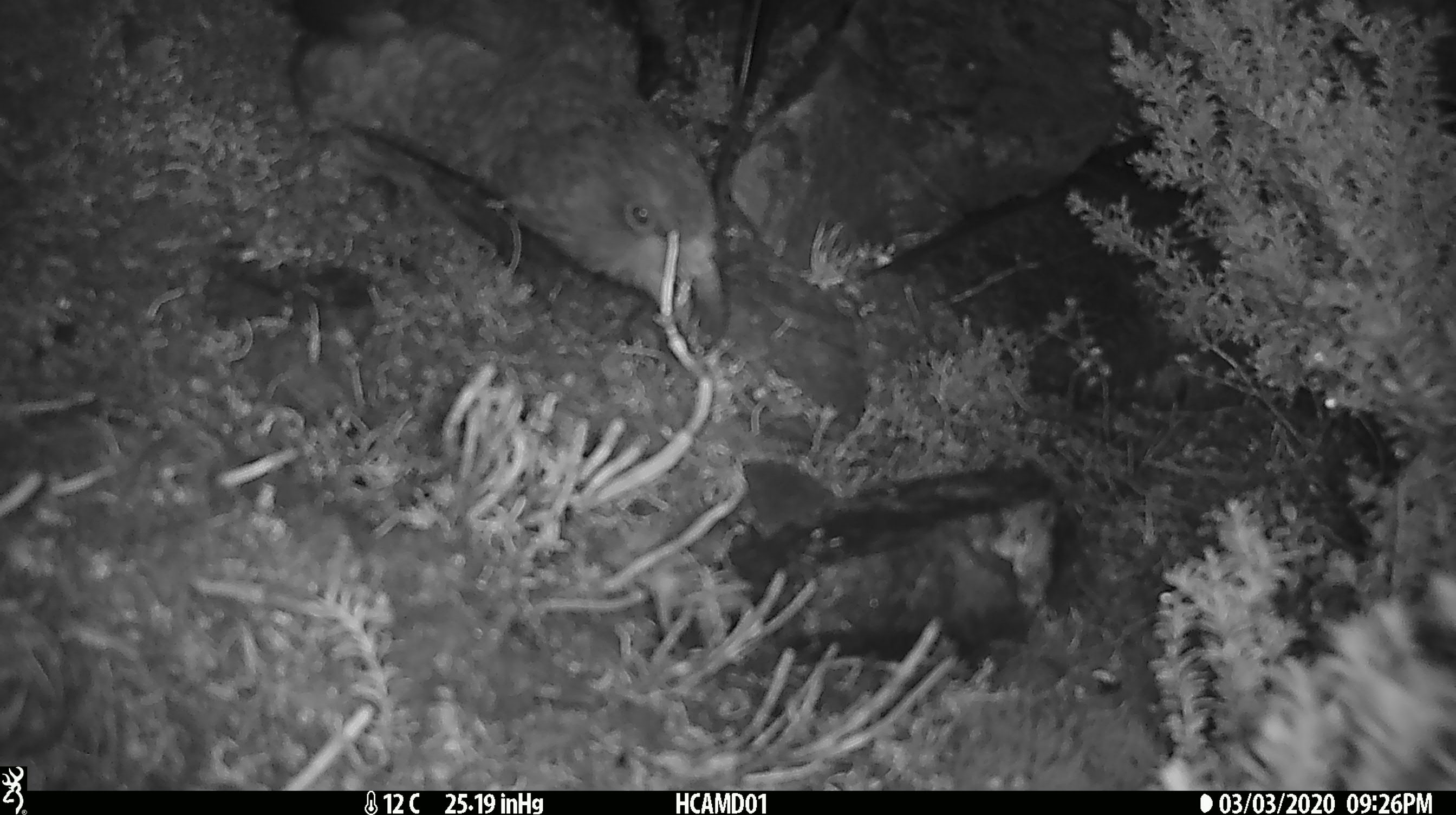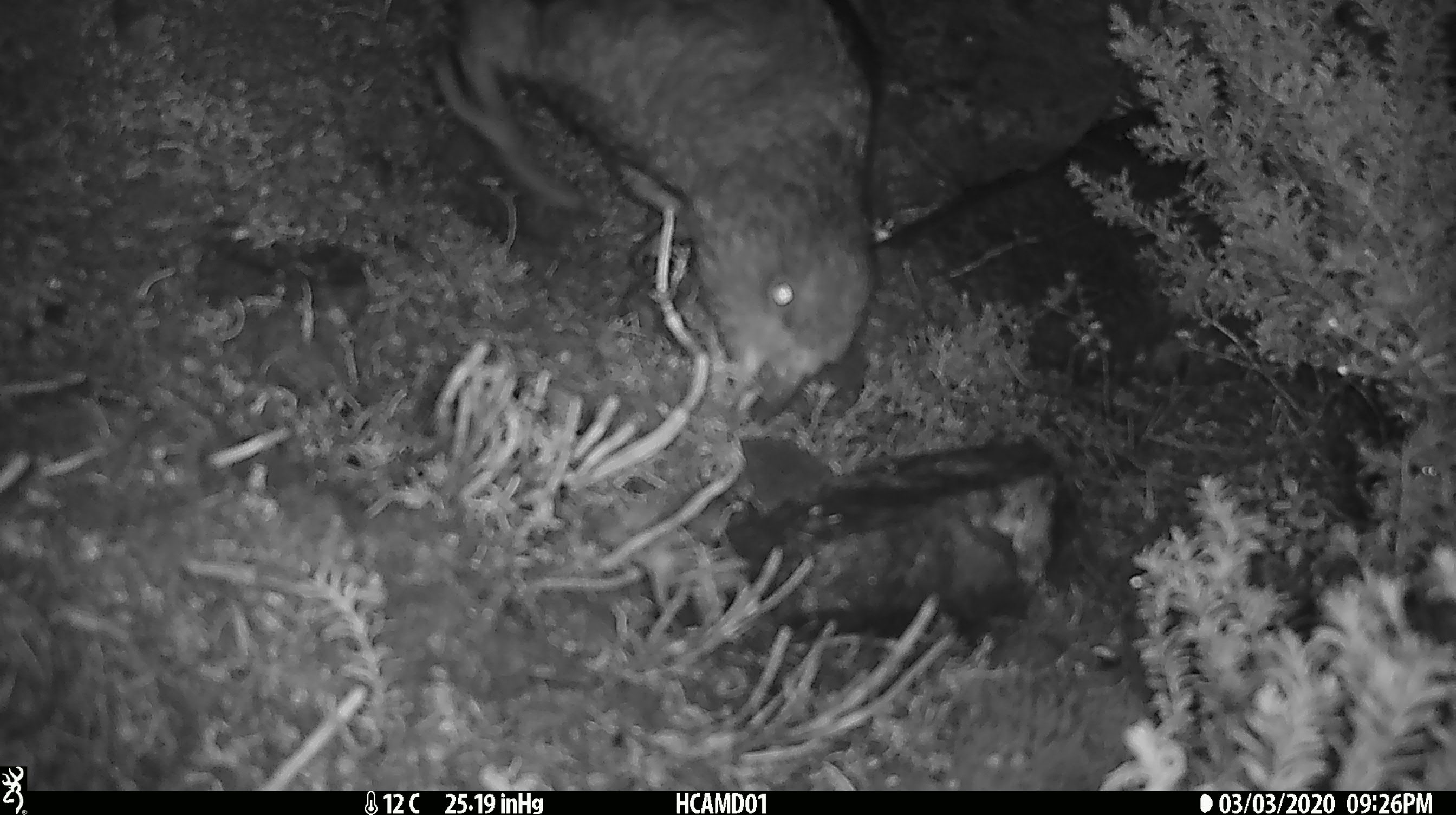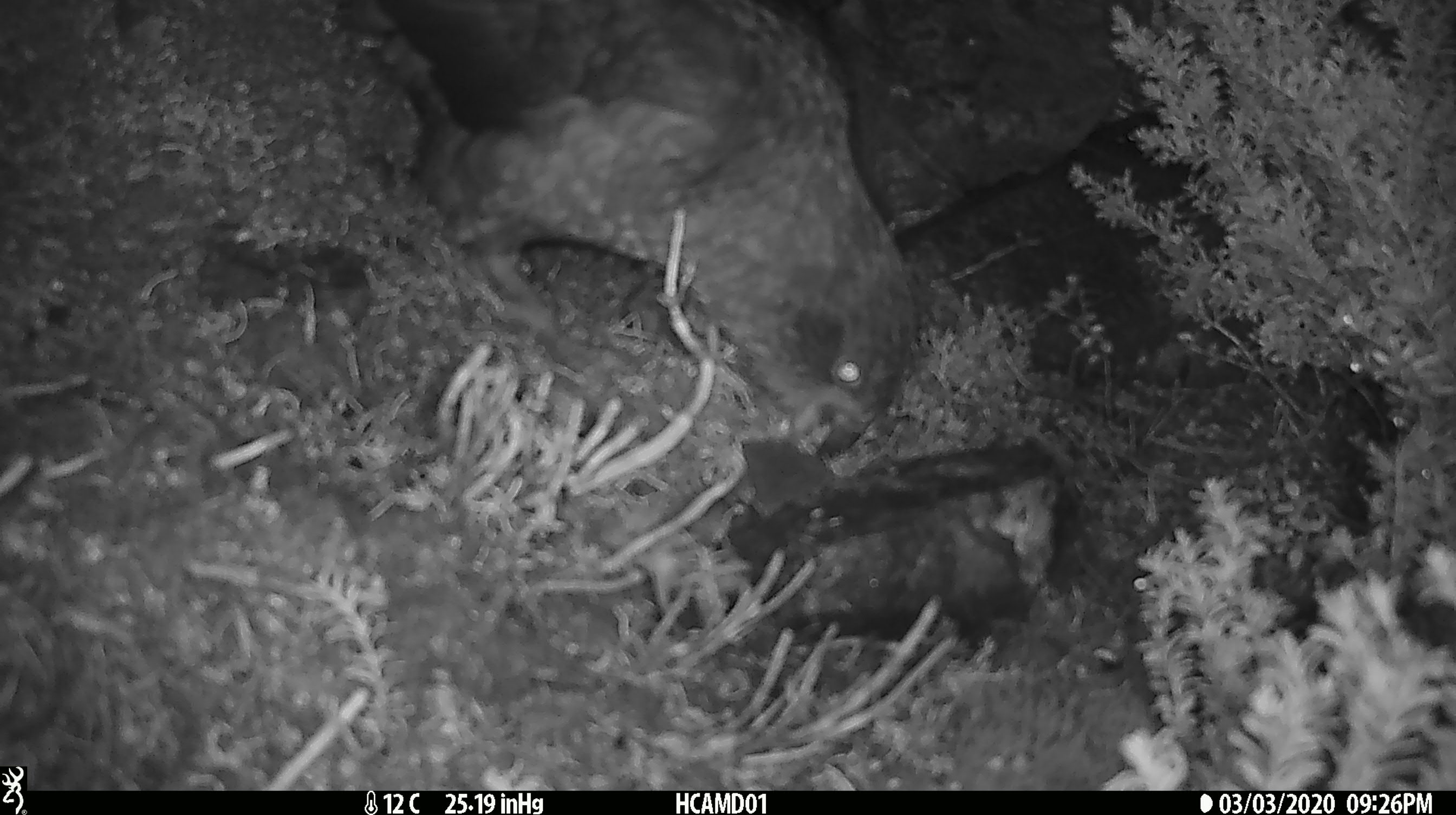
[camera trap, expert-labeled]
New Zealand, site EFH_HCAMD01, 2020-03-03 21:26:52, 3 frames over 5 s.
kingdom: Animalia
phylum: Chordata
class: Aves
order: Psittaciformes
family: Strigopidae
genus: Nestor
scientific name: Nestor notabilis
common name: kea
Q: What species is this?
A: Kea (Nestor notabilis).